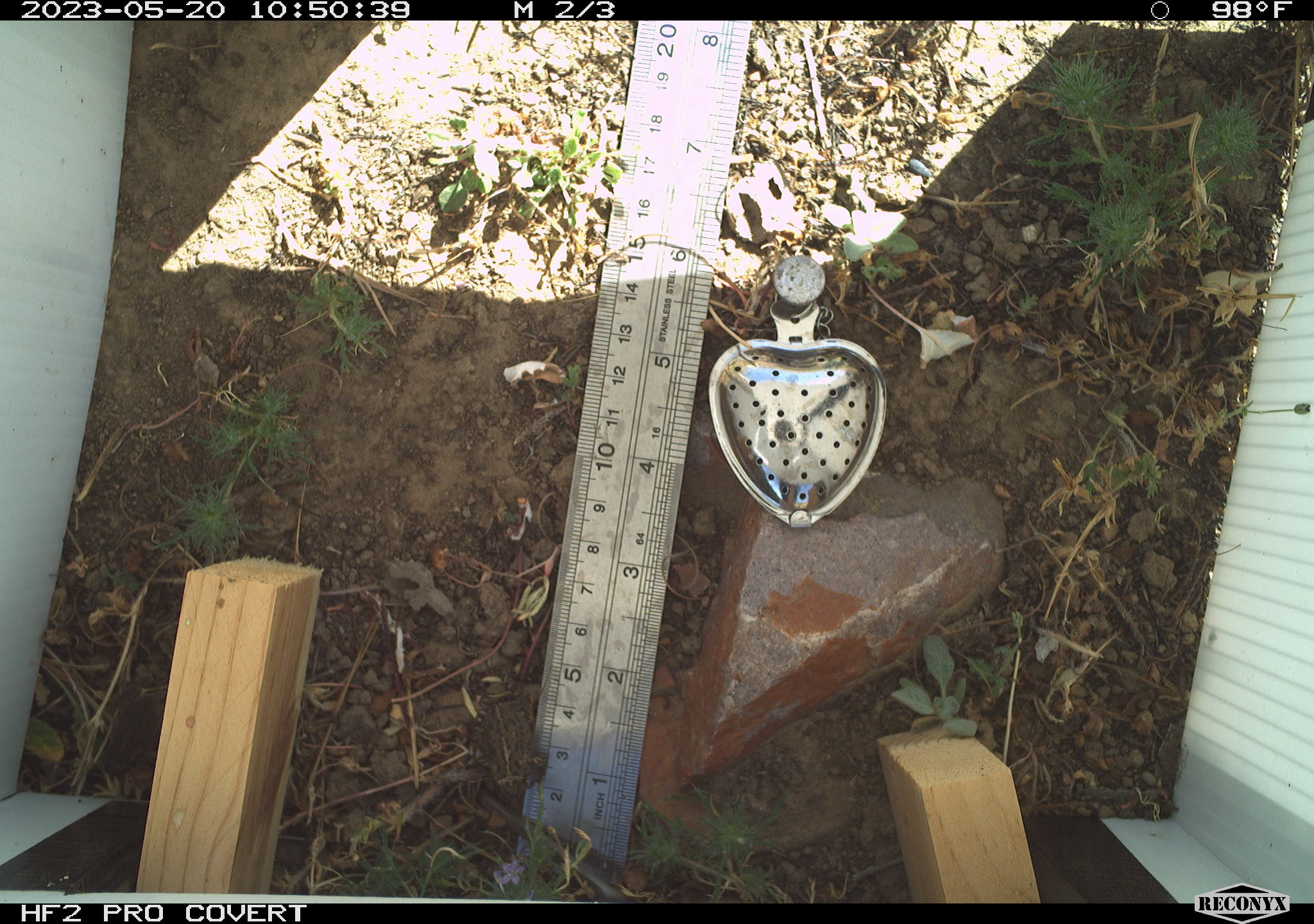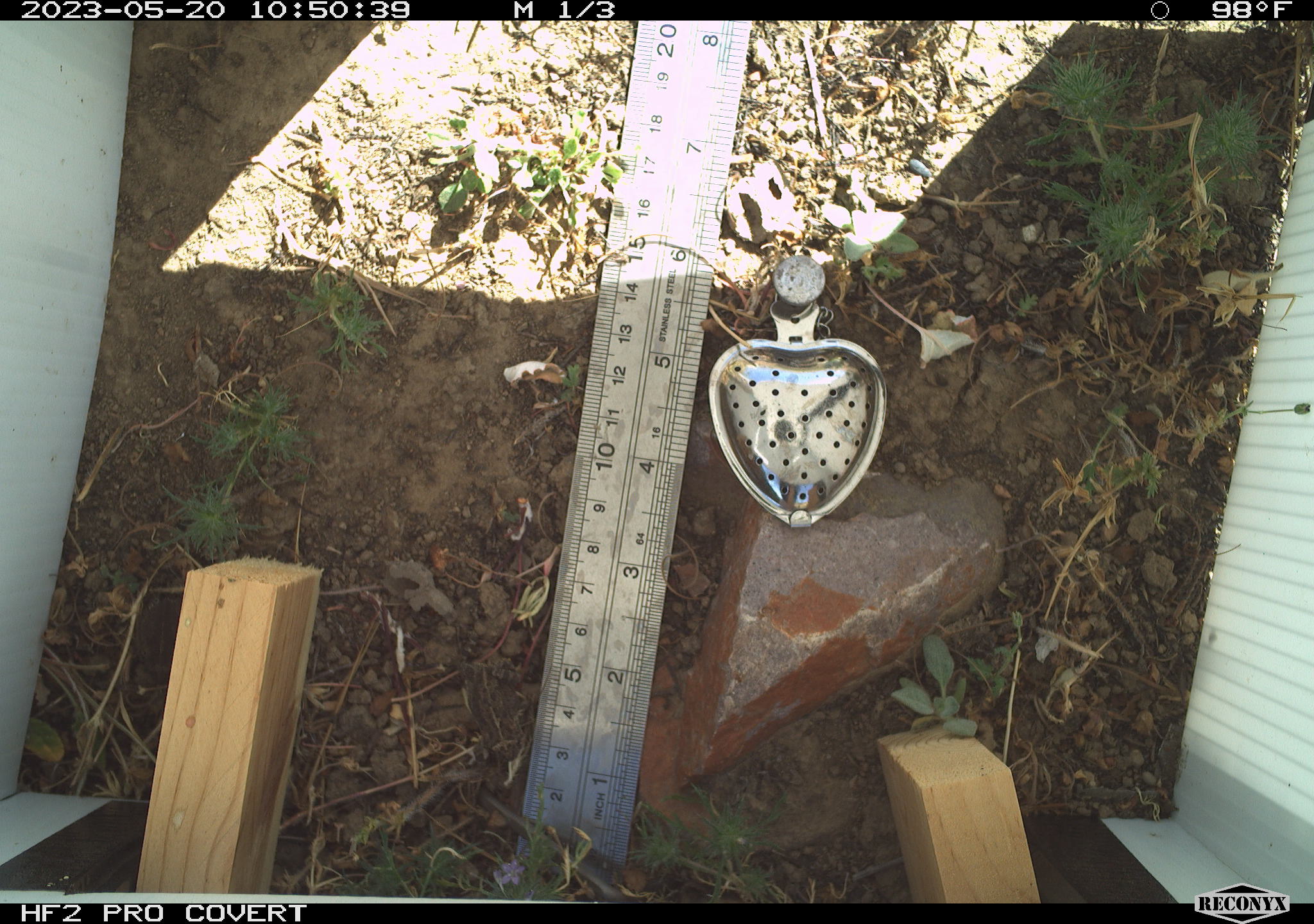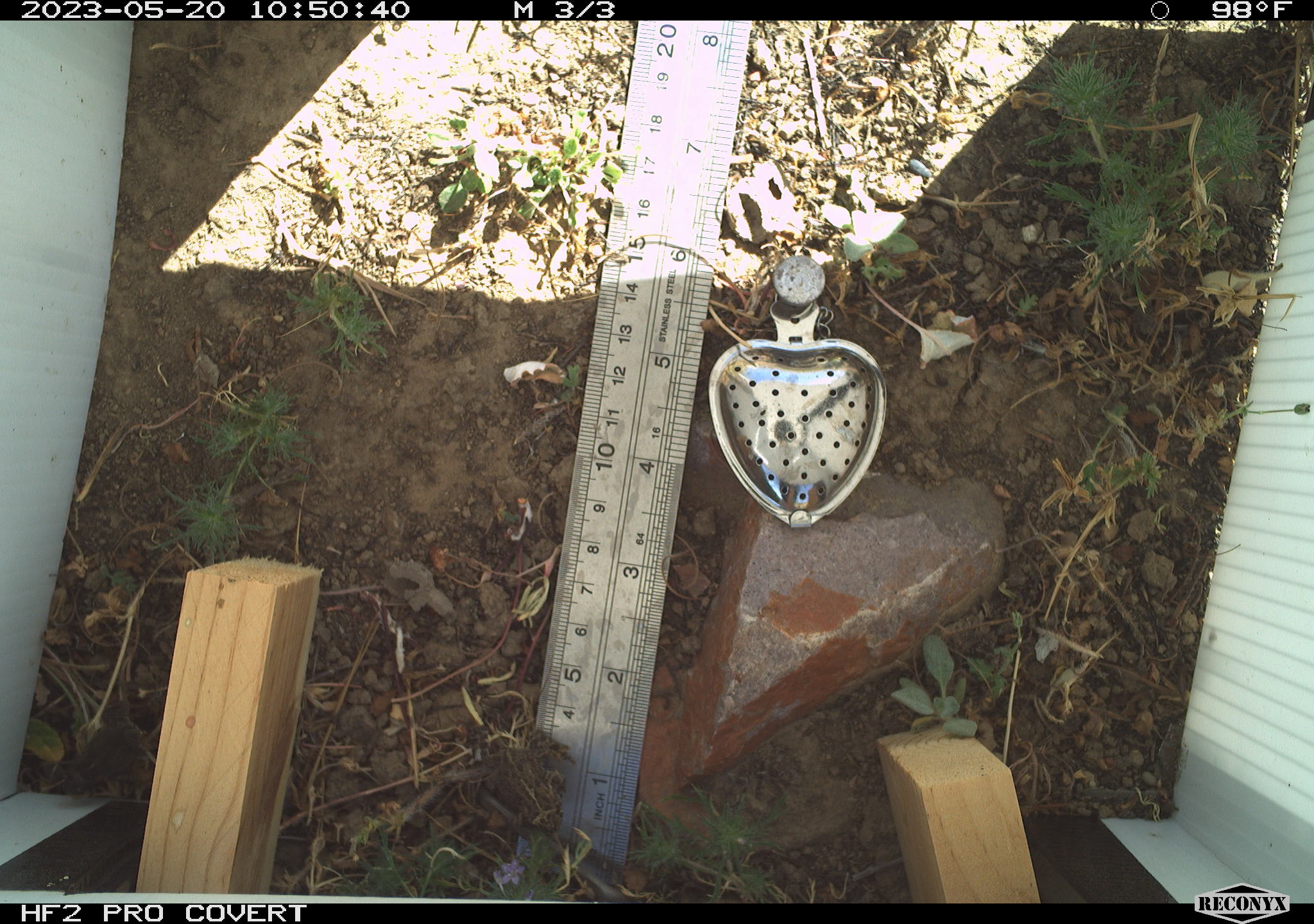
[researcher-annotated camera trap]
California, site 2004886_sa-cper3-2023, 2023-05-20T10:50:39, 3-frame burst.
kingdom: Animalia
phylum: Chordata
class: Amphibia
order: Anura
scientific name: Anura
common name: frogs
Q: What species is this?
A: Frogs (Anura).